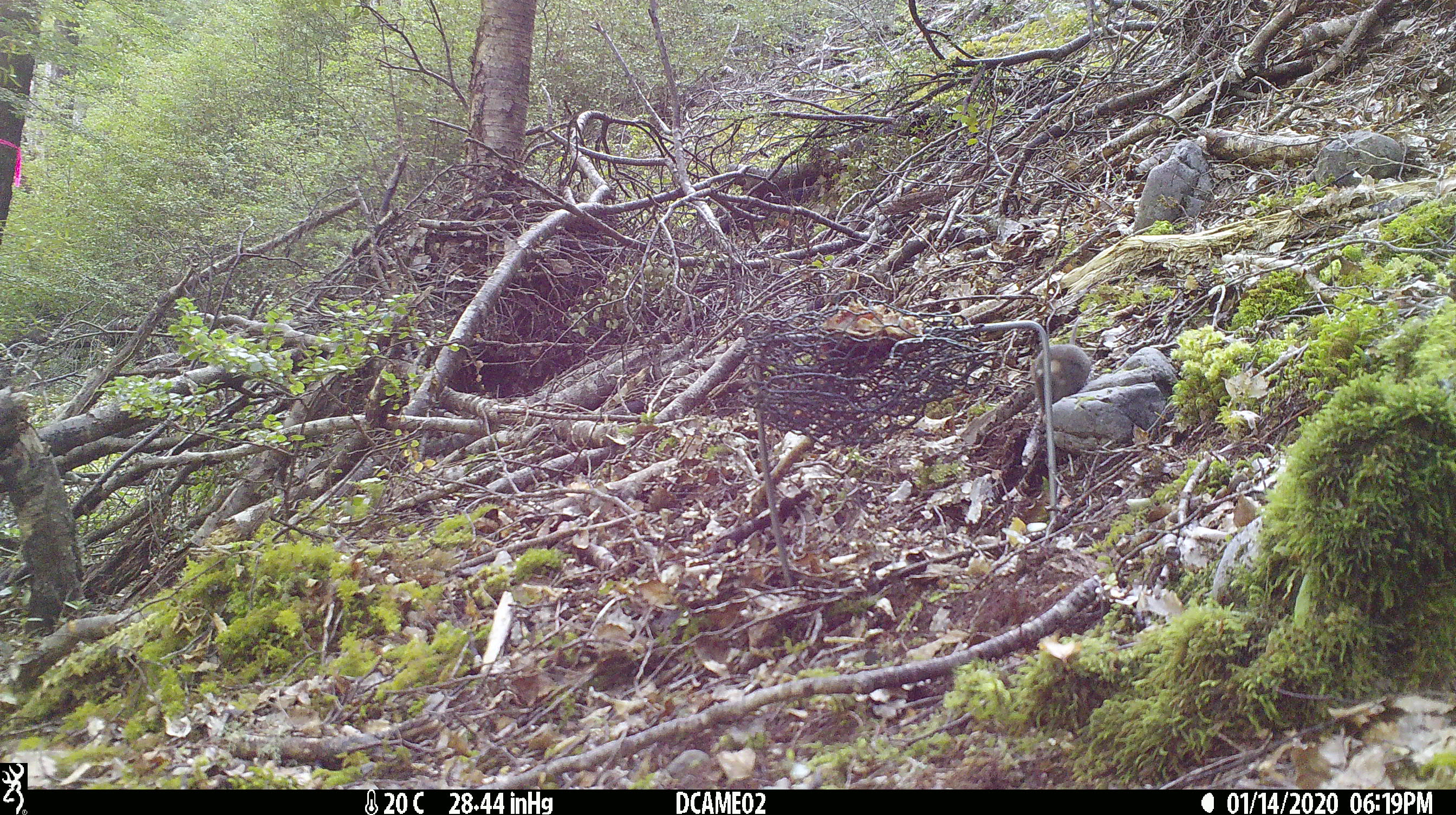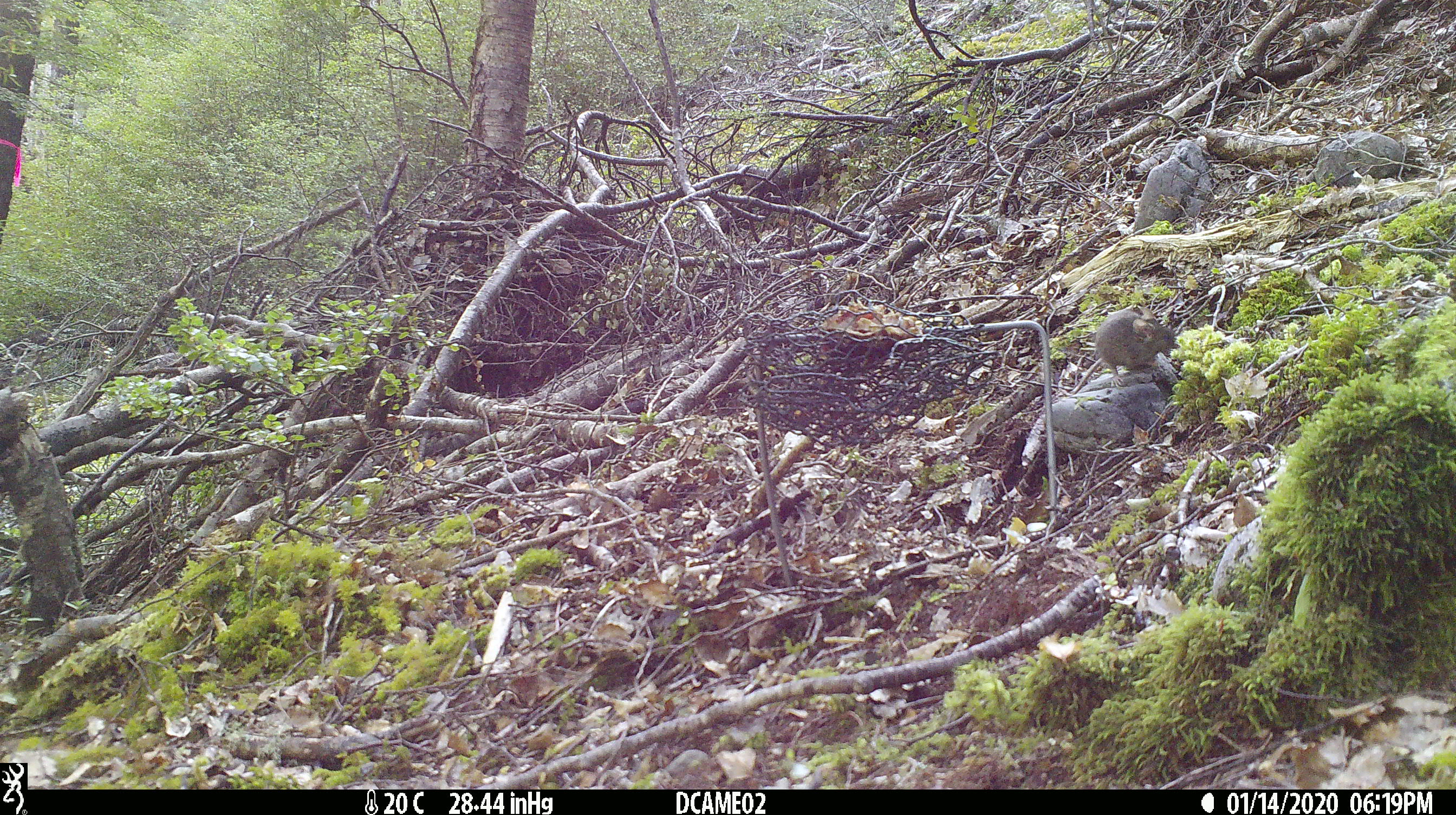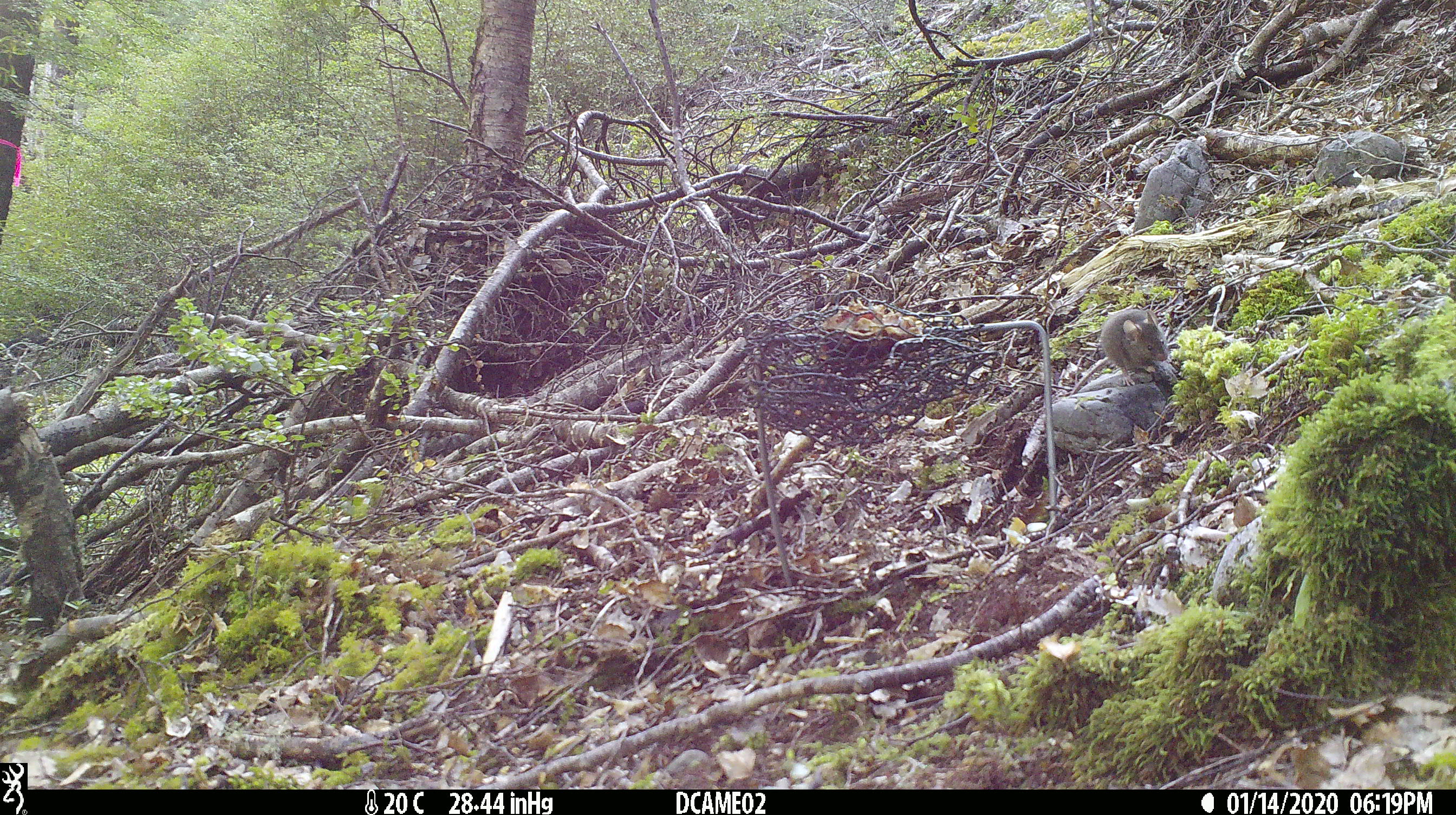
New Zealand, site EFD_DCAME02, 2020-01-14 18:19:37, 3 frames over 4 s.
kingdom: Animalia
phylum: Chordata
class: Mammalia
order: Rodentia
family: Muridae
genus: Mus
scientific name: Mus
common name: mouse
Mouse (Mus).